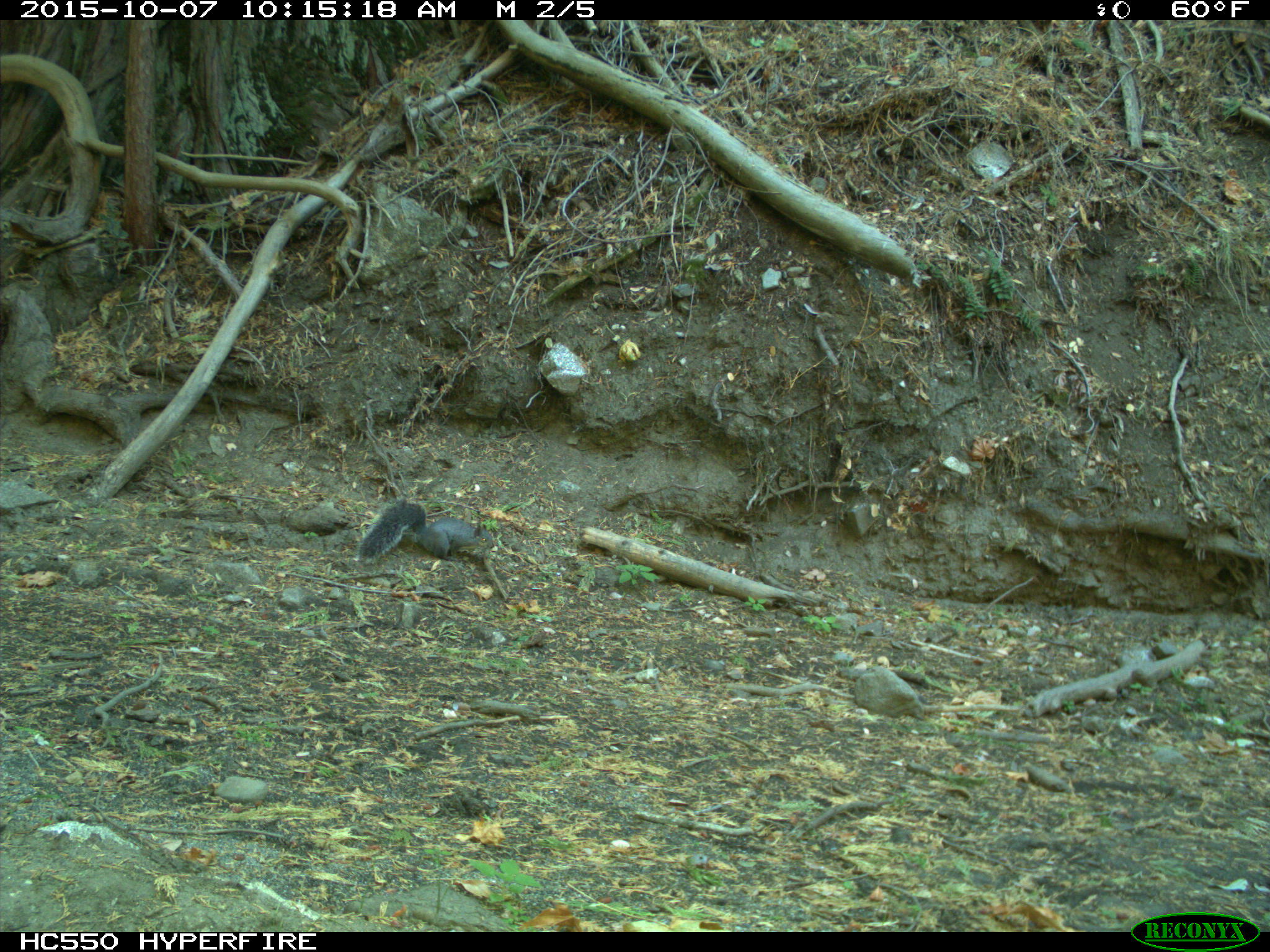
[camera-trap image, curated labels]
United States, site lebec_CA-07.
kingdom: Animalia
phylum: Chordata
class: Mammalia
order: Rodentia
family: Sciuridae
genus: Sciurus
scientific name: Sciurus carolinensis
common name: eastern gray squirrel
Sciurus carolinensis (eastern gray squirrel).